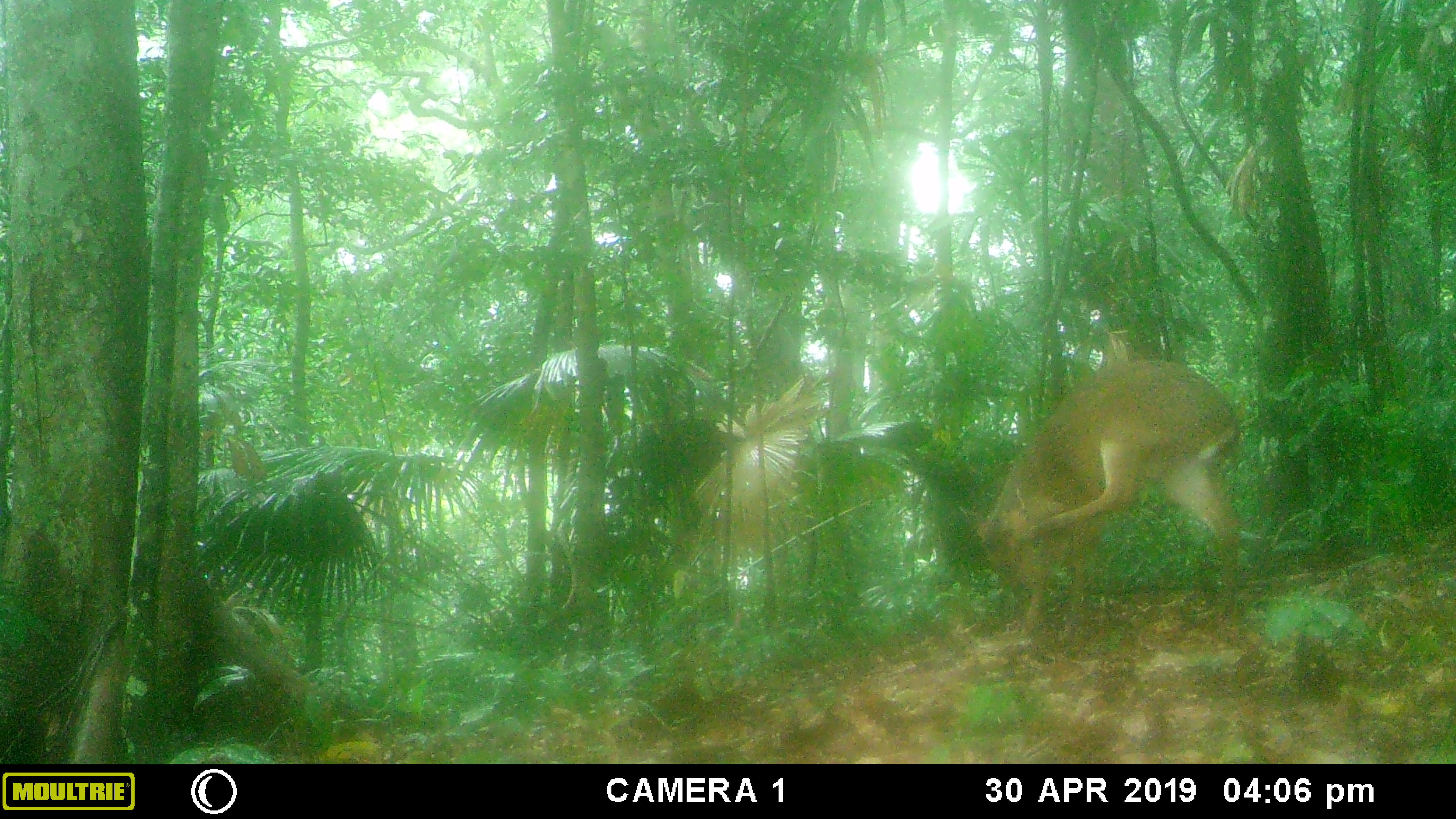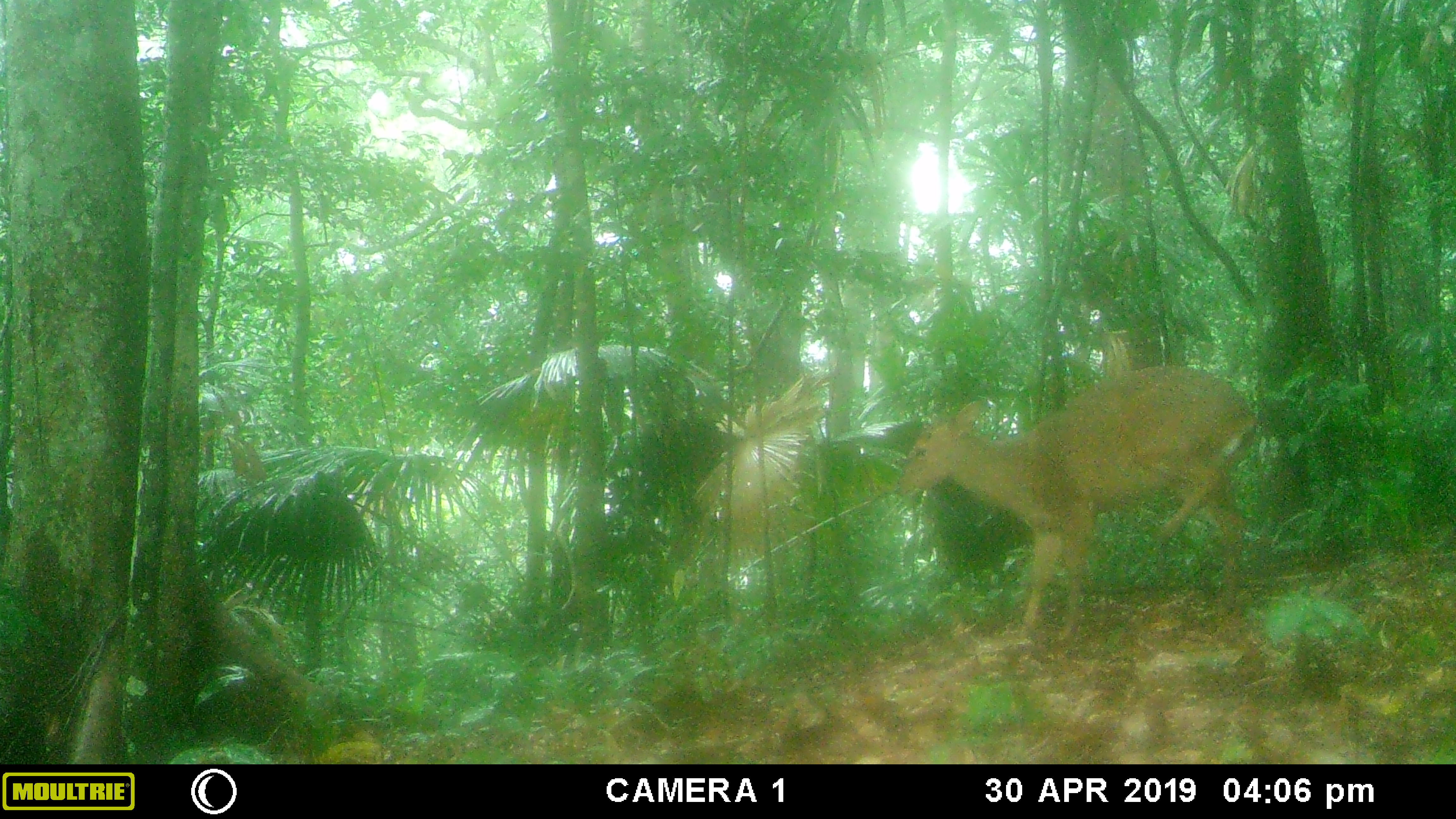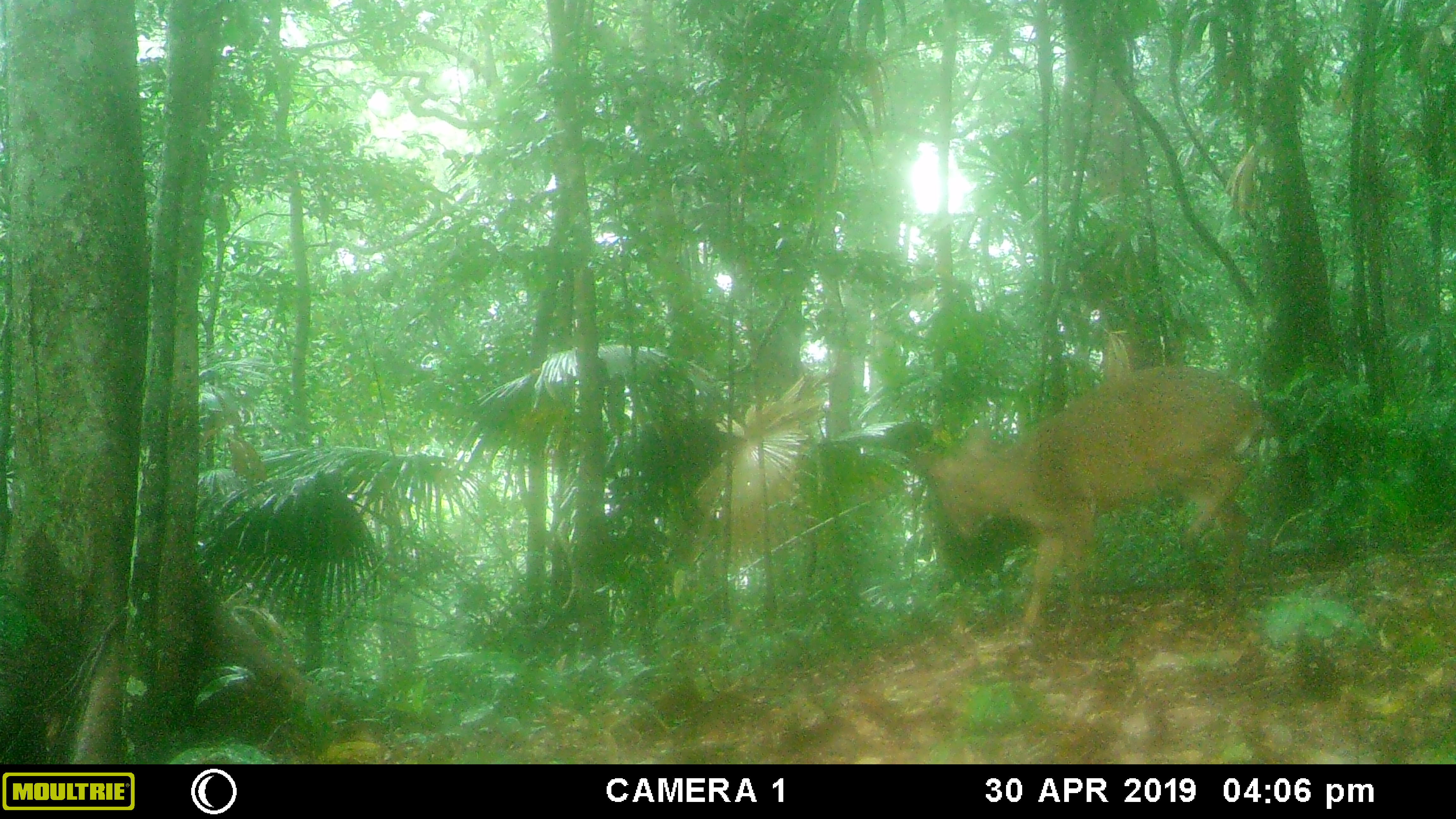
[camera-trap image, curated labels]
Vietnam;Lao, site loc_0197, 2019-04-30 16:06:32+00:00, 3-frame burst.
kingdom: Animalia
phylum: Chordata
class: Mammalia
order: Artiodactyla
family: Cervidae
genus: Muntiacus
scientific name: Muntiacus vuquangensis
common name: large-antlered muntjac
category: large antlered muntjac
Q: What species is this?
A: Large antlered muntjac (large-antlered muntjac) (Muntiacus vuquangensis).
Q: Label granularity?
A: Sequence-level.